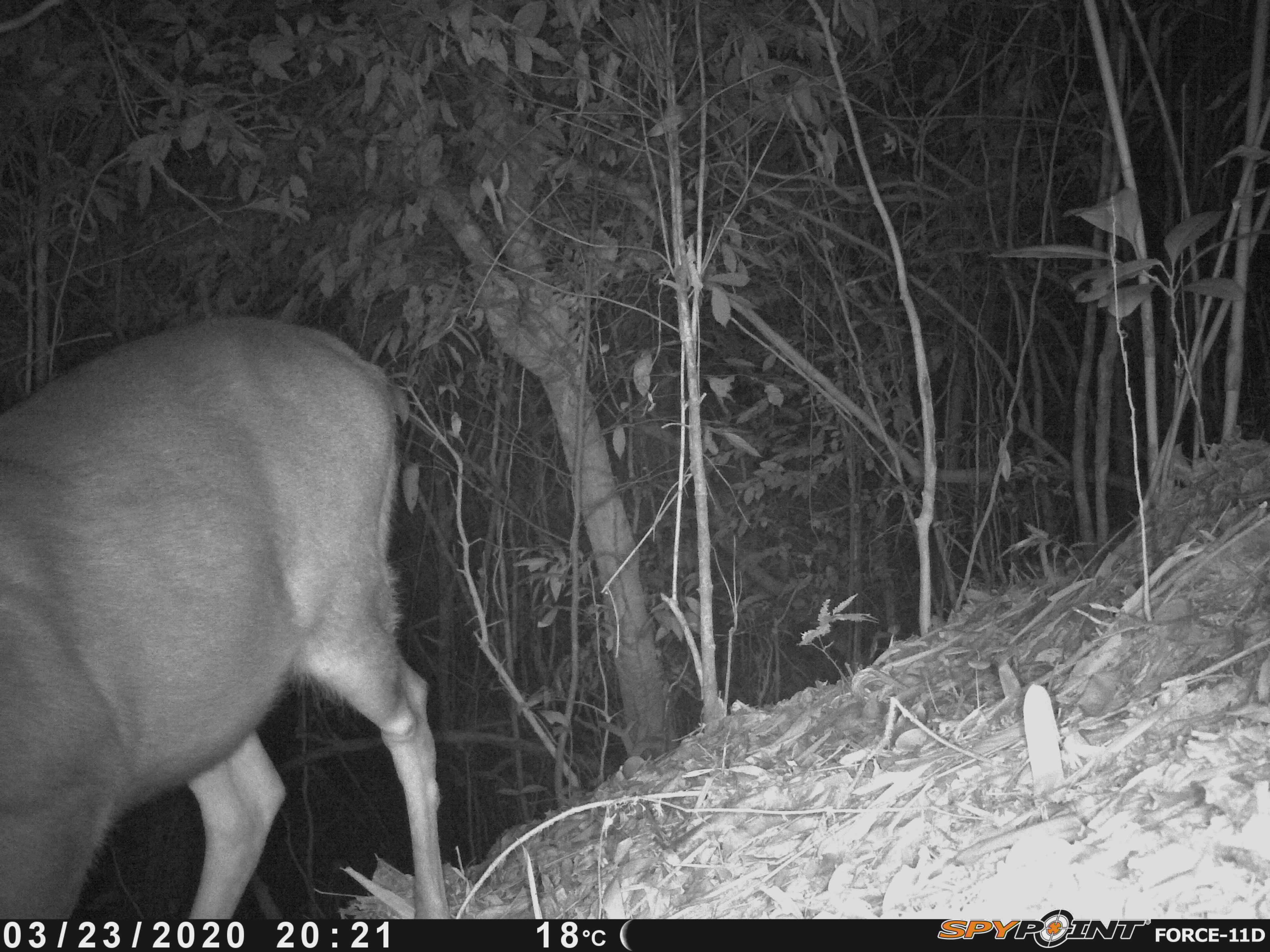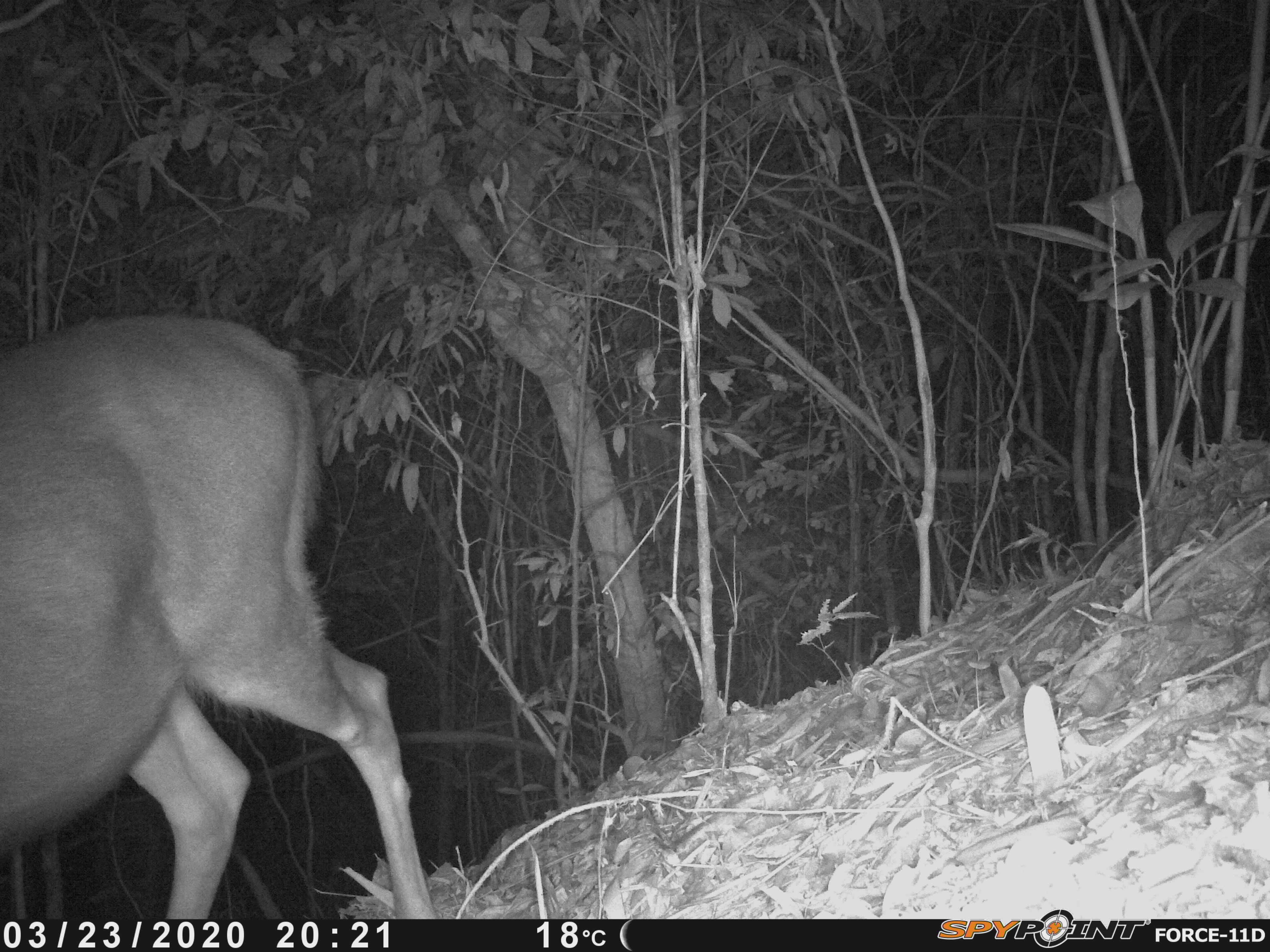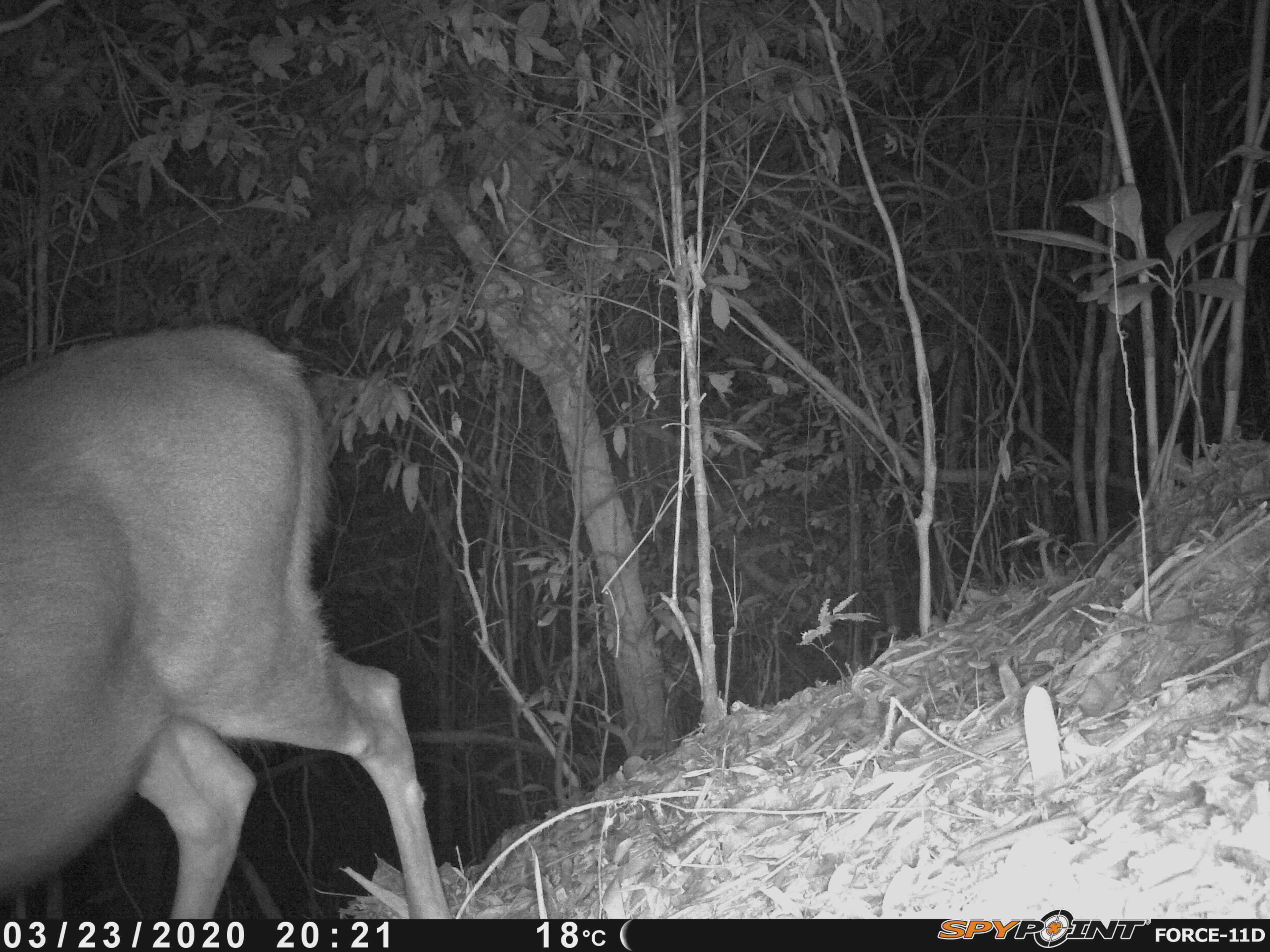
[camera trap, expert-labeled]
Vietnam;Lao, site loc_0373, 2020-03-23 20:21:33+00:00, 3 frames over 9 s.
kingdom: Animalia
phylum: Chordata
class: Mammalia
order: Artiodactyla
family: Cervidae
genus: Rusa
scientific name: Rusa unicolor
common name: sambar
Sambar (Rusa unicolor). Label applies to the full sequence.